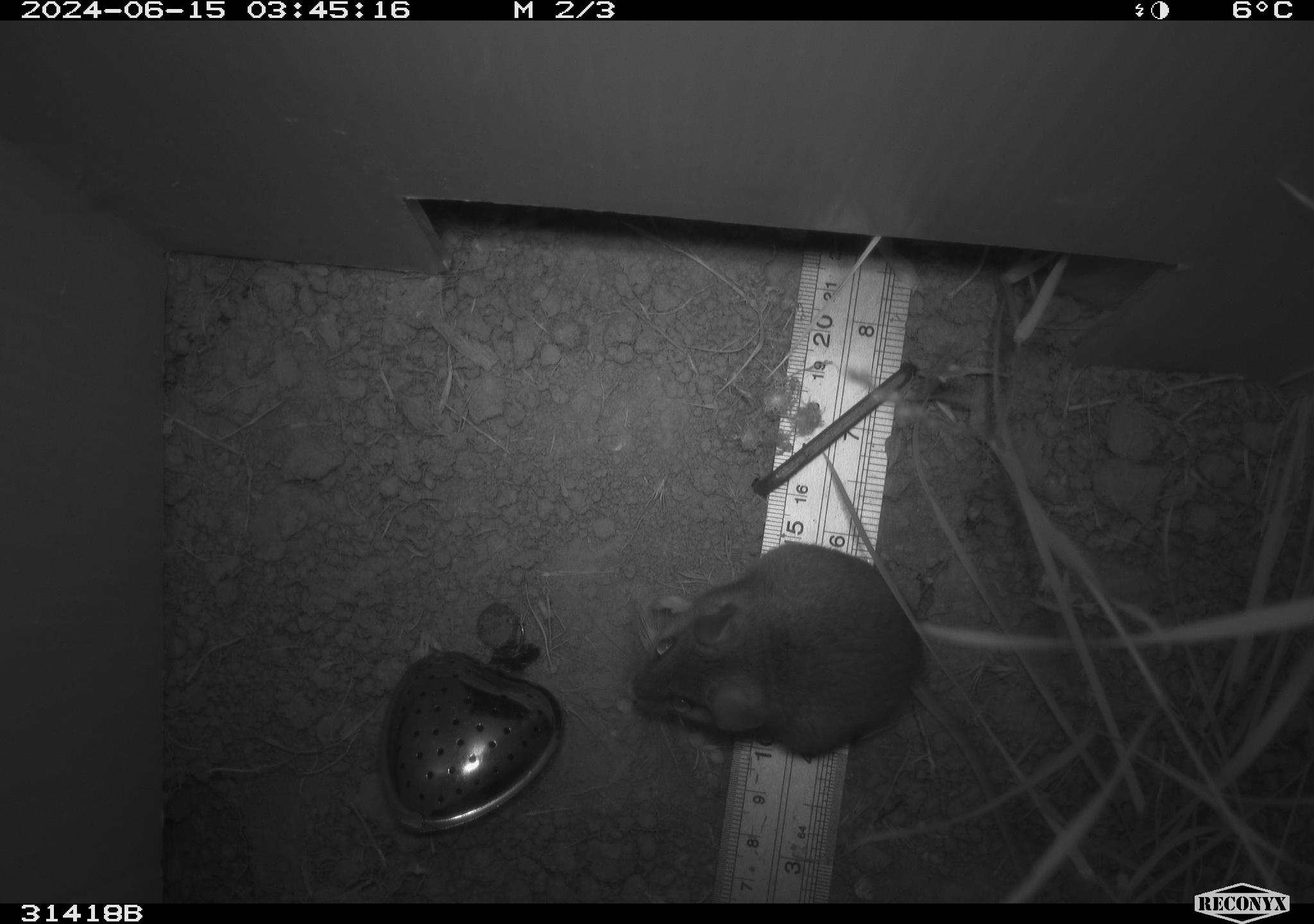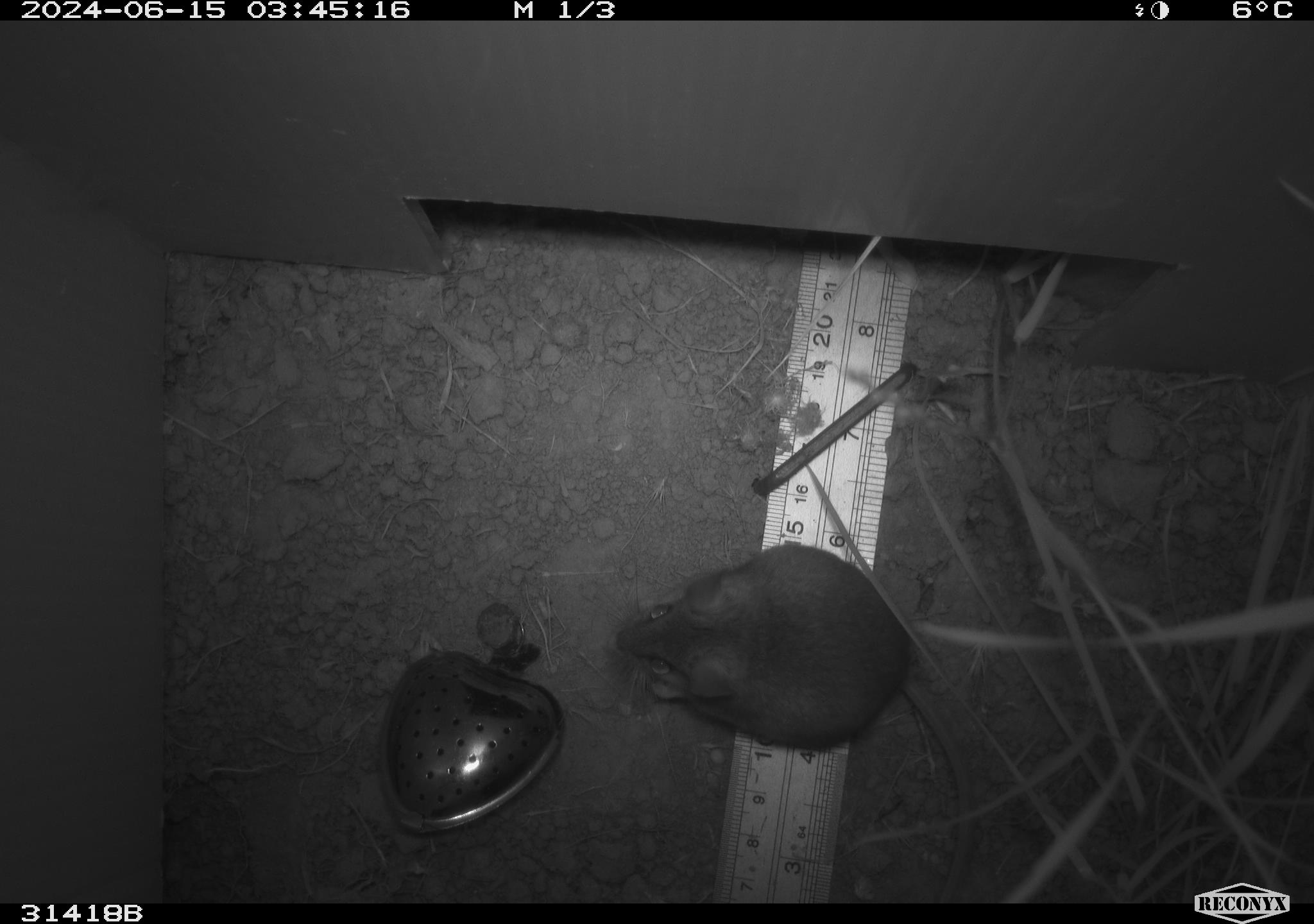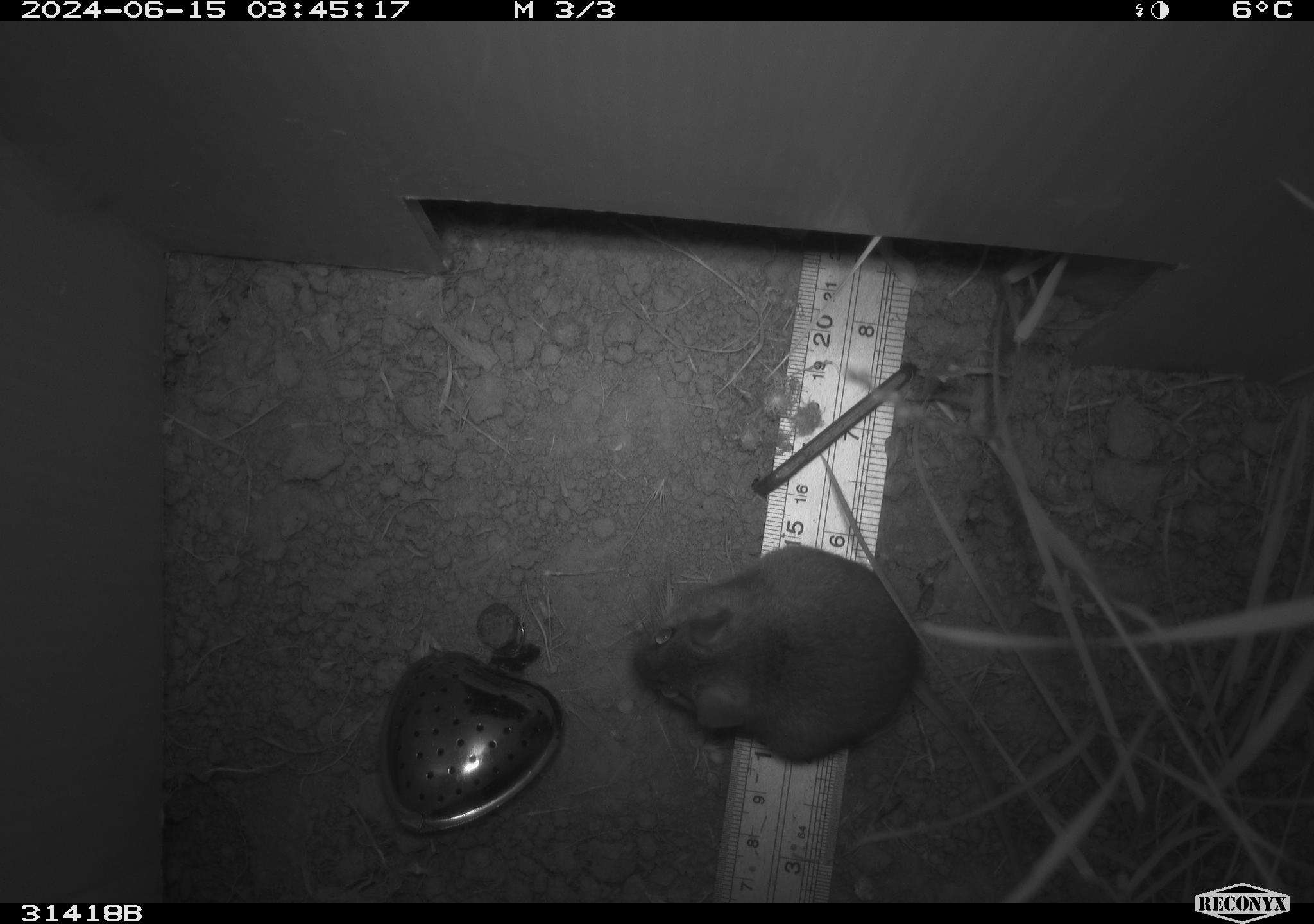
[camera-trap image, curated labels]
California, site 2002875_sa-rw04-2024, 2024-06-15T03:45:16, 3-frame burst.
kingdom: Animalia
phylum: Chordata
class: Mammalia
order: Rodentia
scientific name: Rodentia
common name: rodent